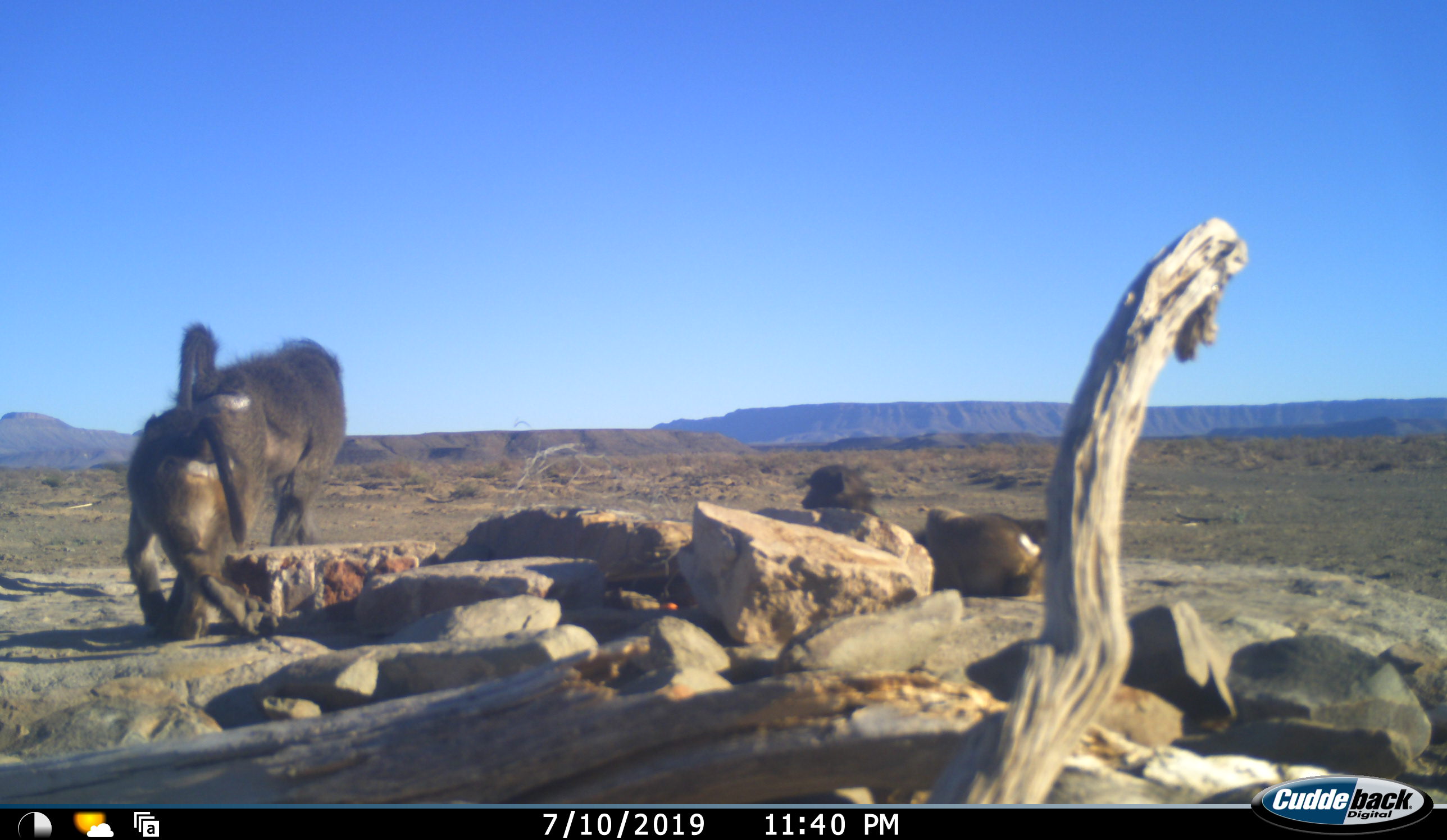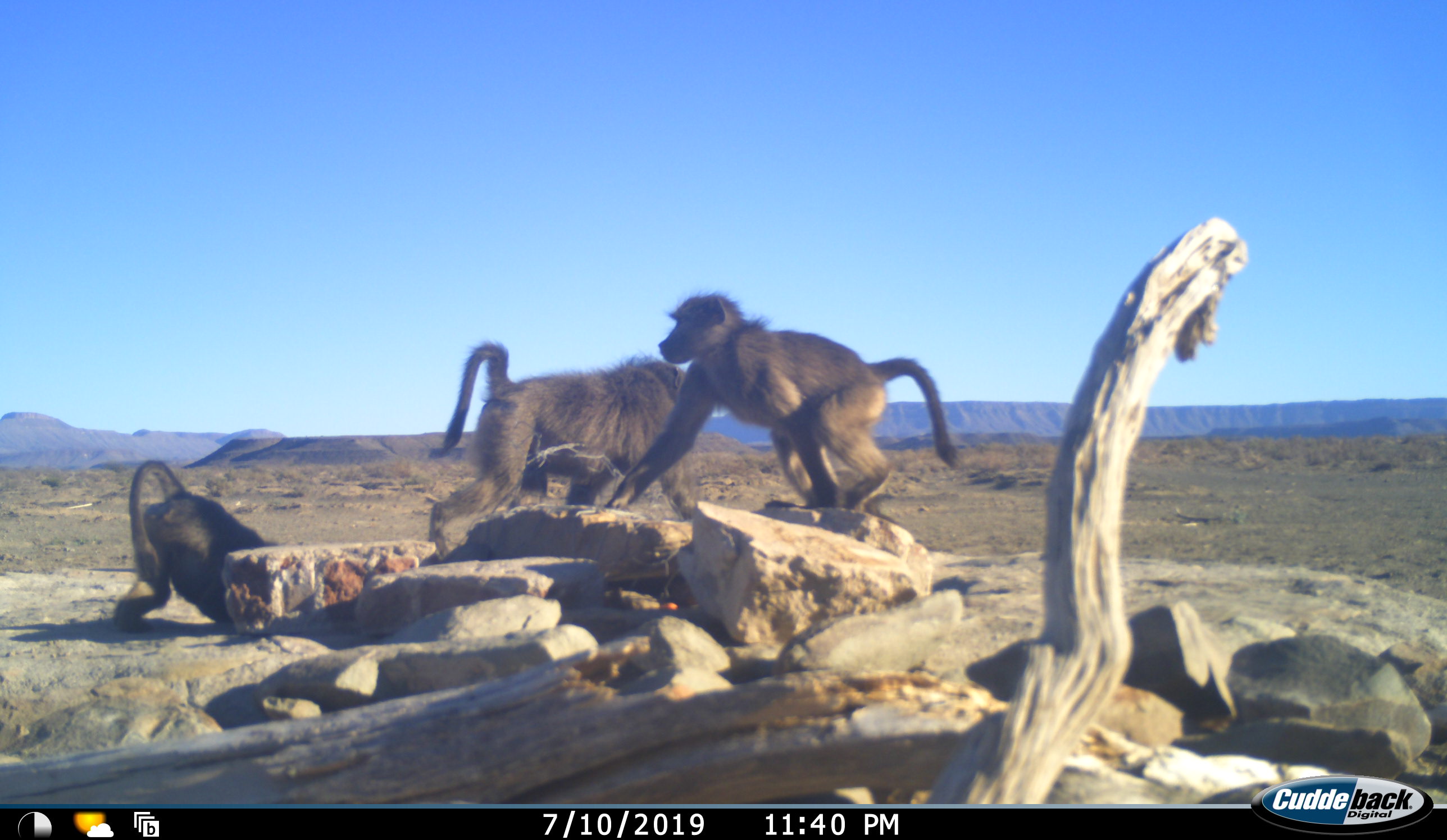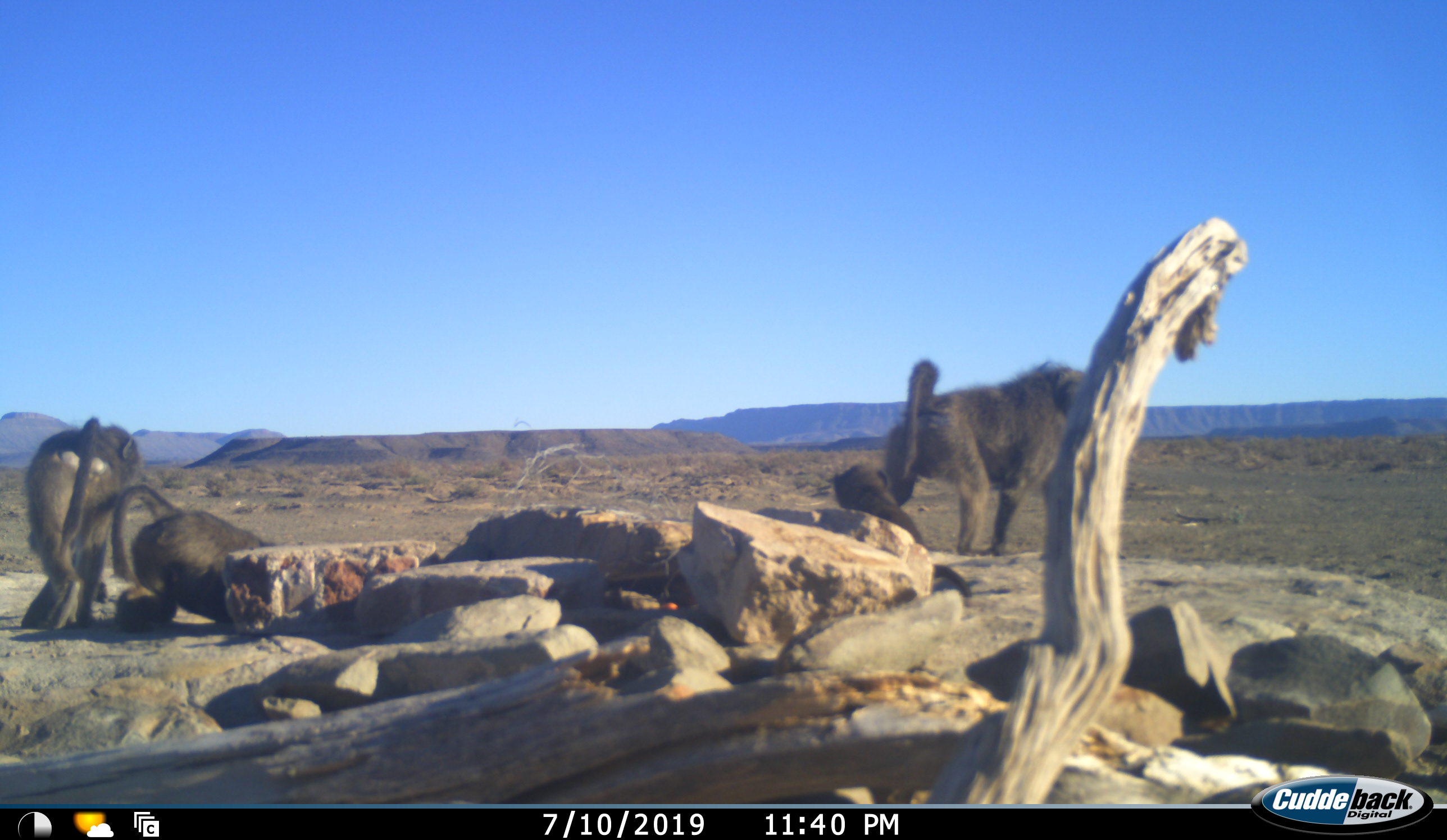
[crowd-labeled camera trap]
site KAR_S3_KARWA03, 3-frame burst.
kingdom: Animalia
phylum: Chordata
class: Mammalia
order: Primates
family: Cercopithecidae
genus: Papio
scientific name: Papio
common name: baboon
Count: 4.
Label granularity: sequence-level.